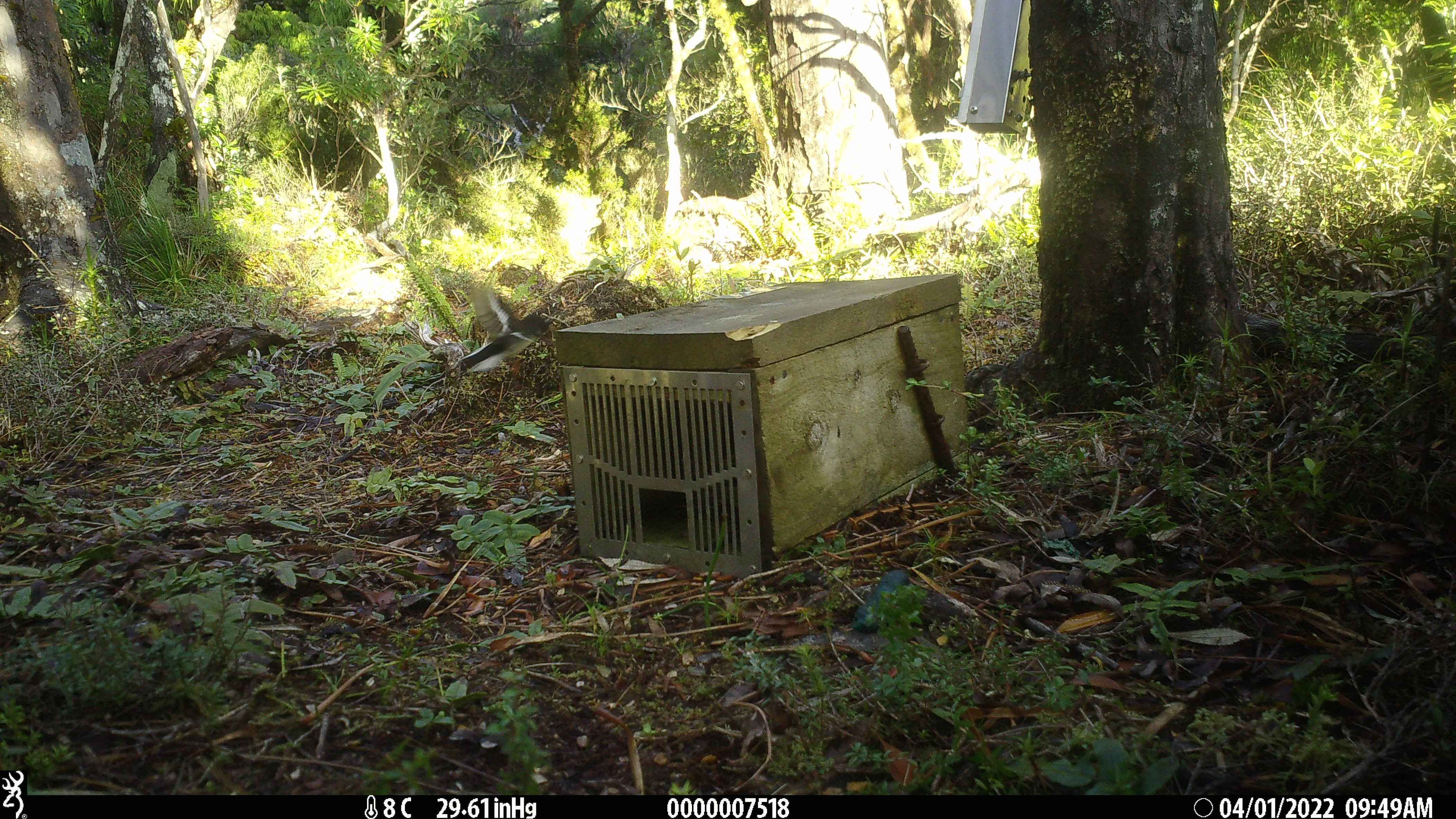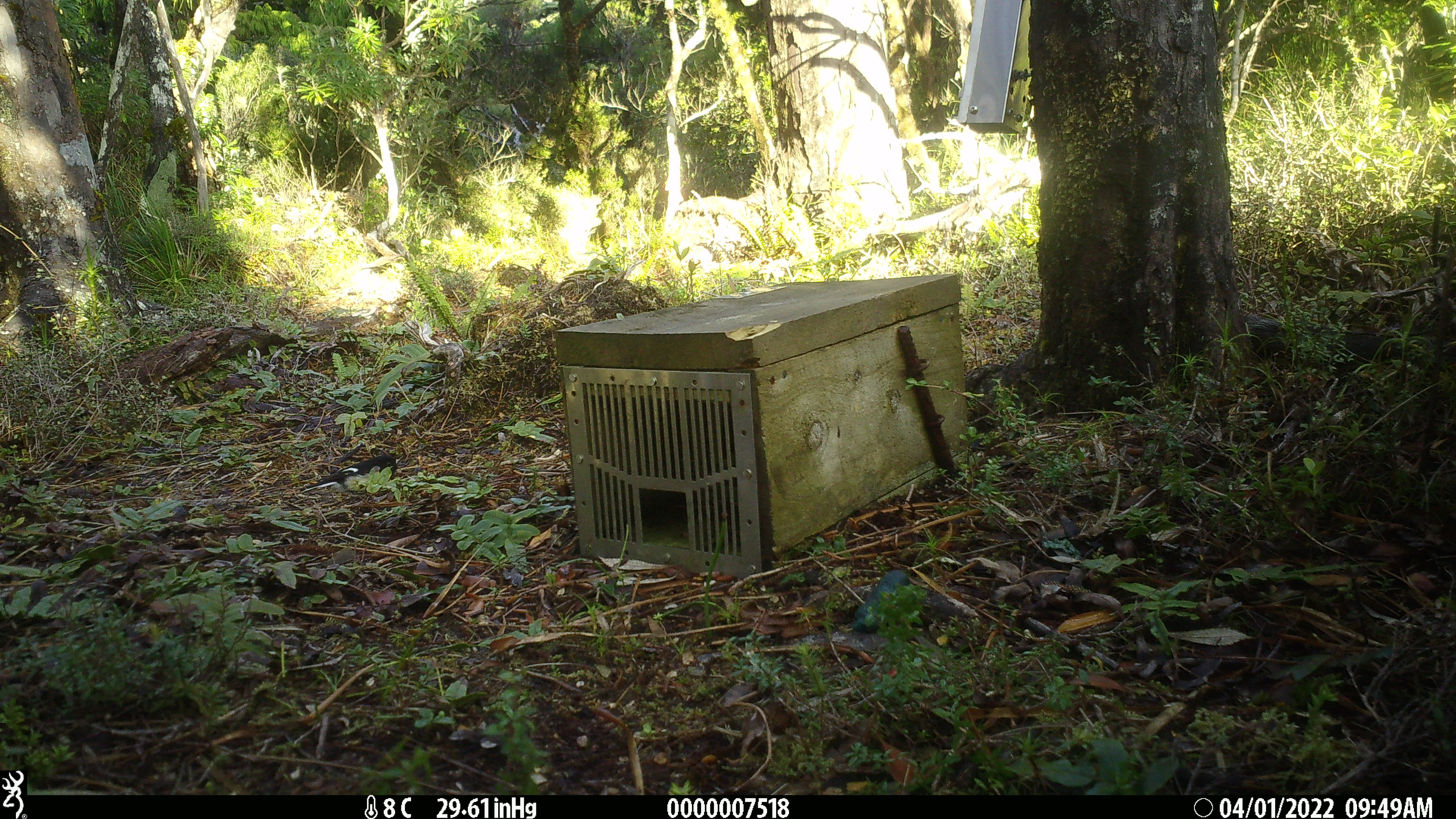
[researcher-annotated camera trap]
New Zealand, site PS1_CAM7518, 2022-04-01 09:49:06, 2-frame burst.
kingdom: Animalia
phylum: Chordata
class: Aves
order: Passeriformes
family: Petroicidae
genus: Petroica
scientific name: Petroica macrocephala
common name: tomtit